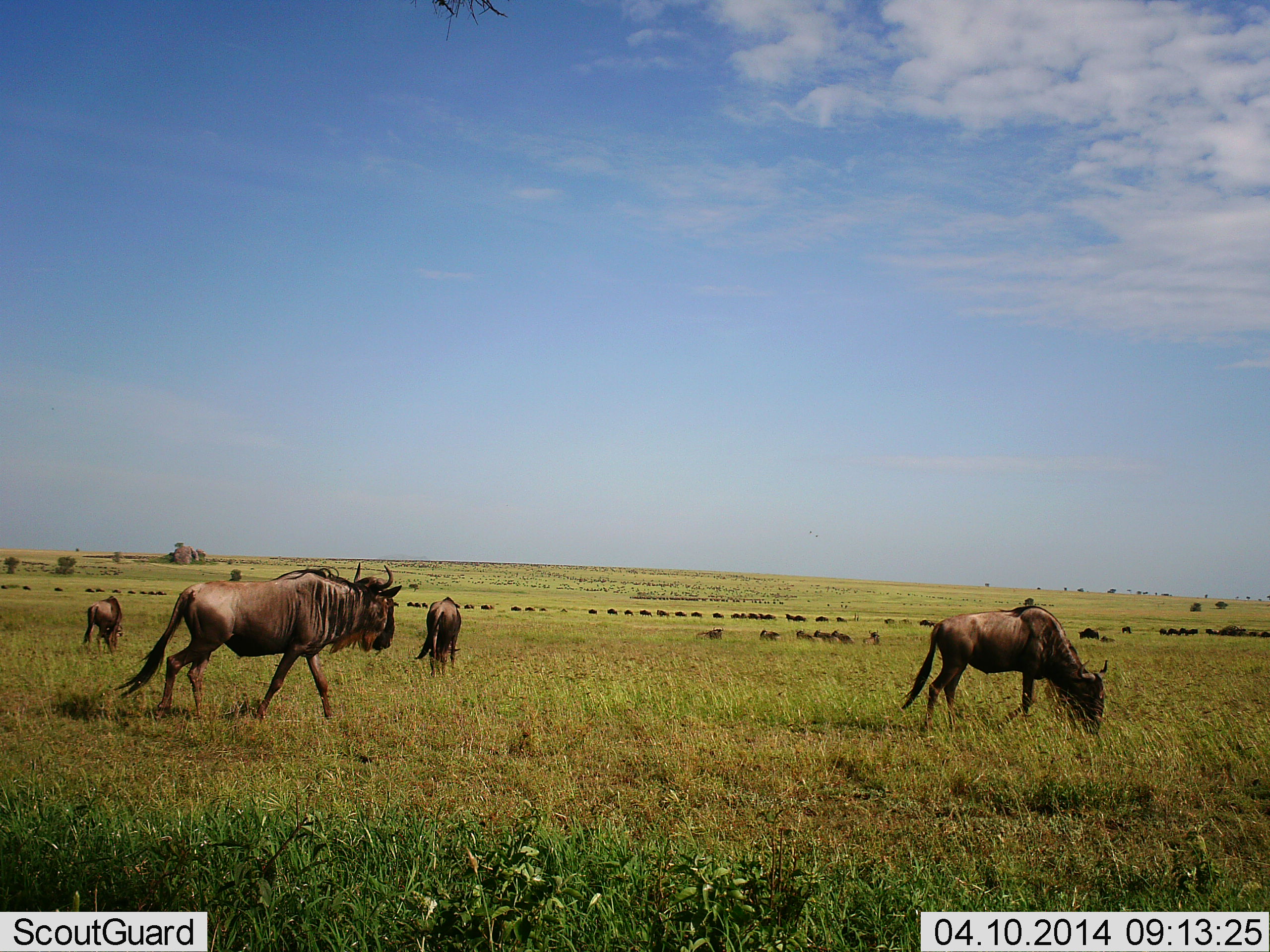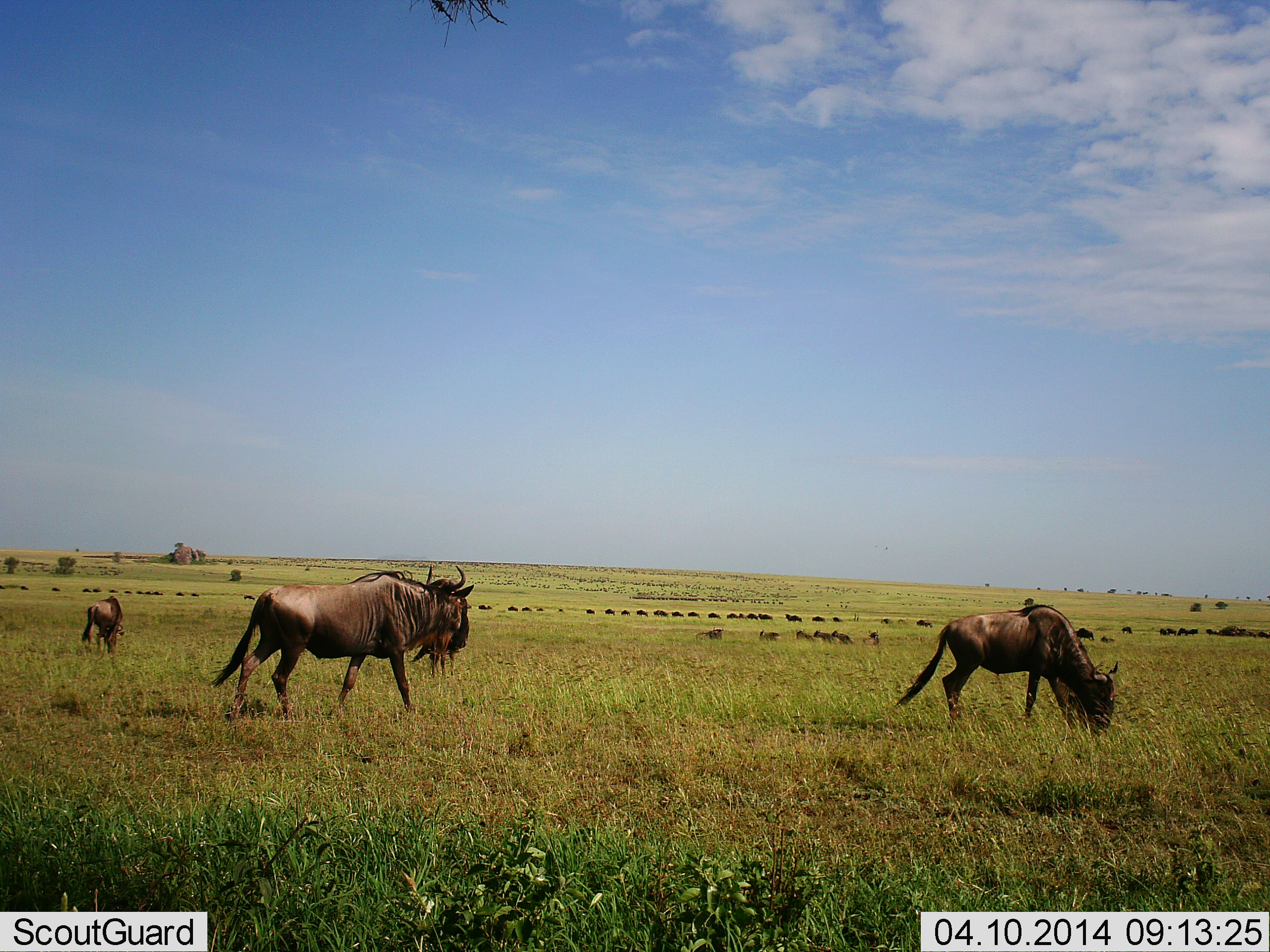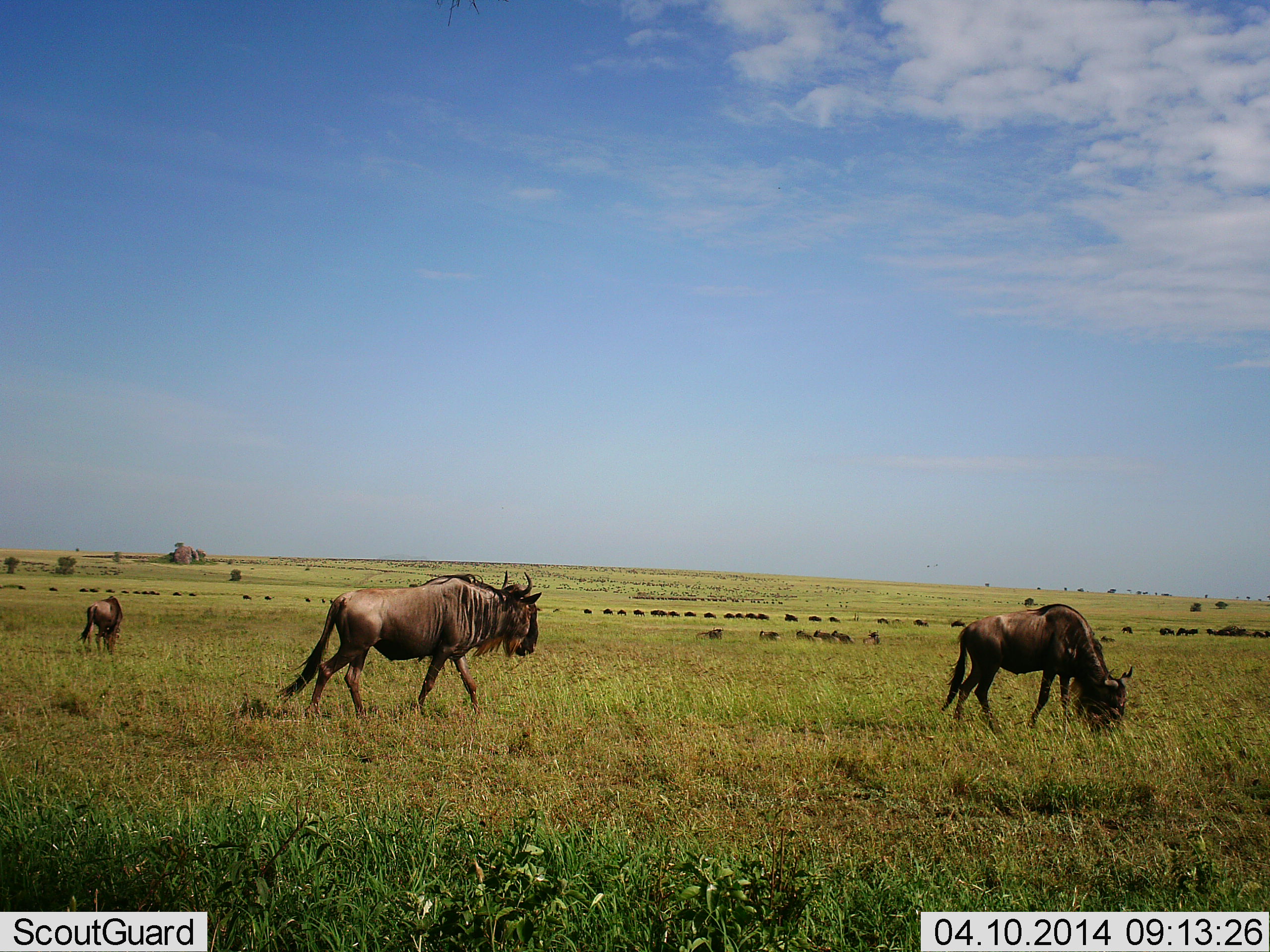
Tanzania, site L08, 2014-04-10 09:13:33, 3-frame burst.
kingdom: Animalia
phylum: Chordata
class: Mammalia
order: Artiodactyla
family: Bovidae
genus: Connochaetes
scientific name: Connochaetes taurinus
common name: blue wildebeest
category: wildebeest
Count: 51+.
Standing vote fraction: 10%.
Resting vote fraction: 10%.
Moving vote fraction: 90%.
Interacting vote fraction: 0%.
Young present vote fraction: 0%.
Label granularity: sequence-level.